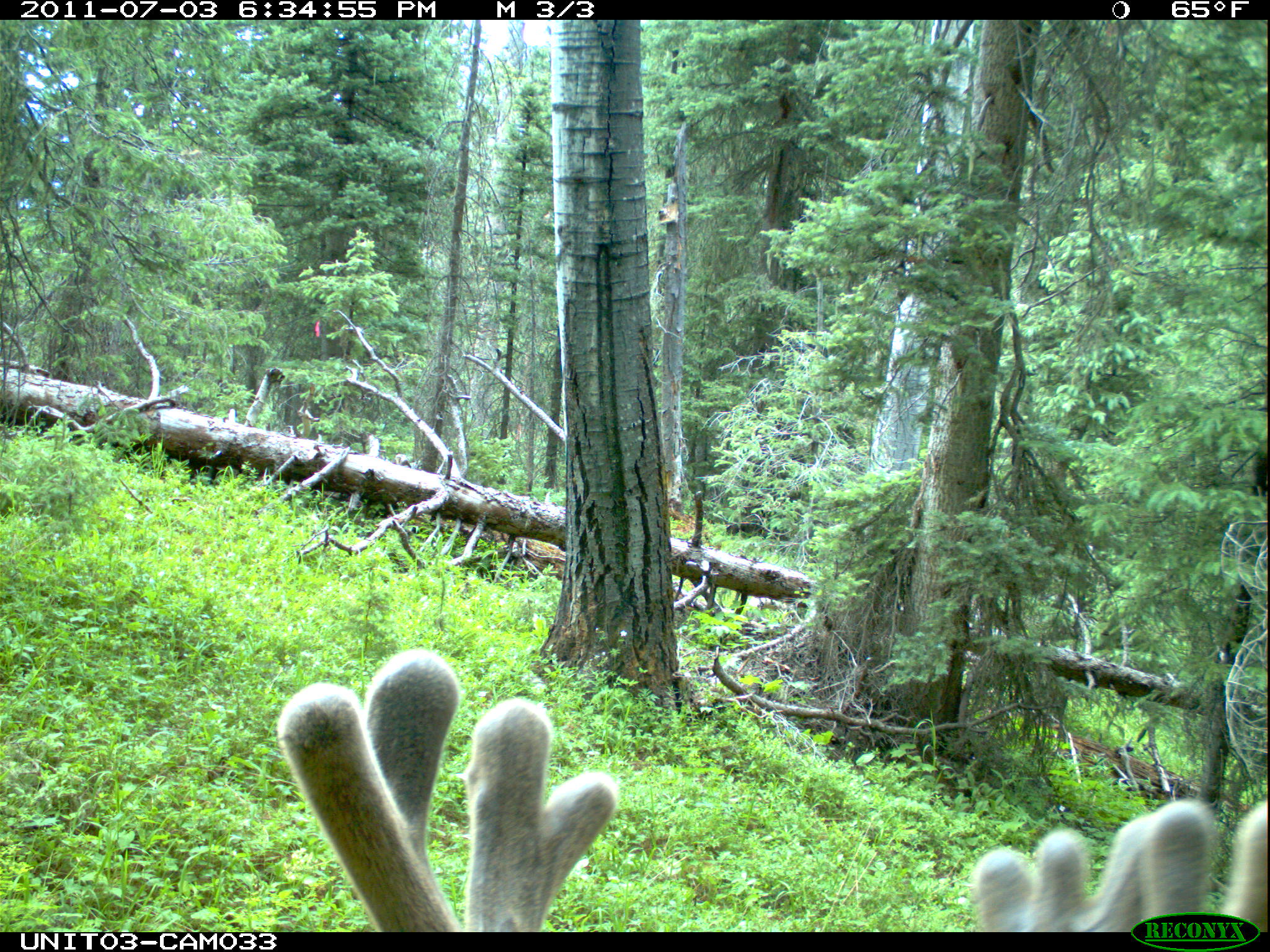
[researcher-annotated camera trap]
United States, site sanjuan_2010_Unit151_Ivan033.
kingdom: Animalia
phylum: Chordata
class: Mammalia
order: Artiodactyla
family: Cervidae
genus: Odocoileus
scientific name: Odocoileus hemionus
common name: mule deer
Odocoileus hemionus (mule deer).